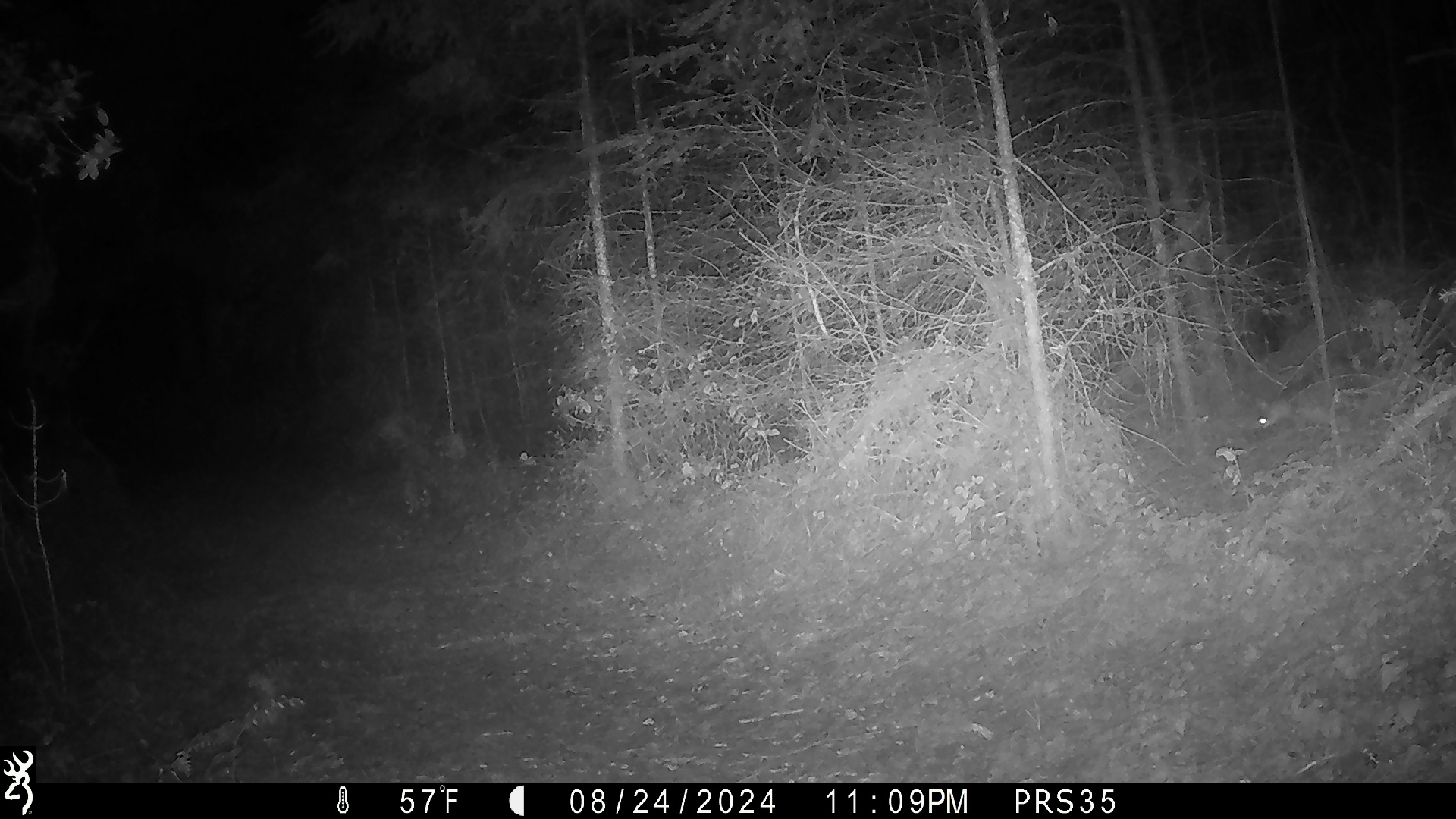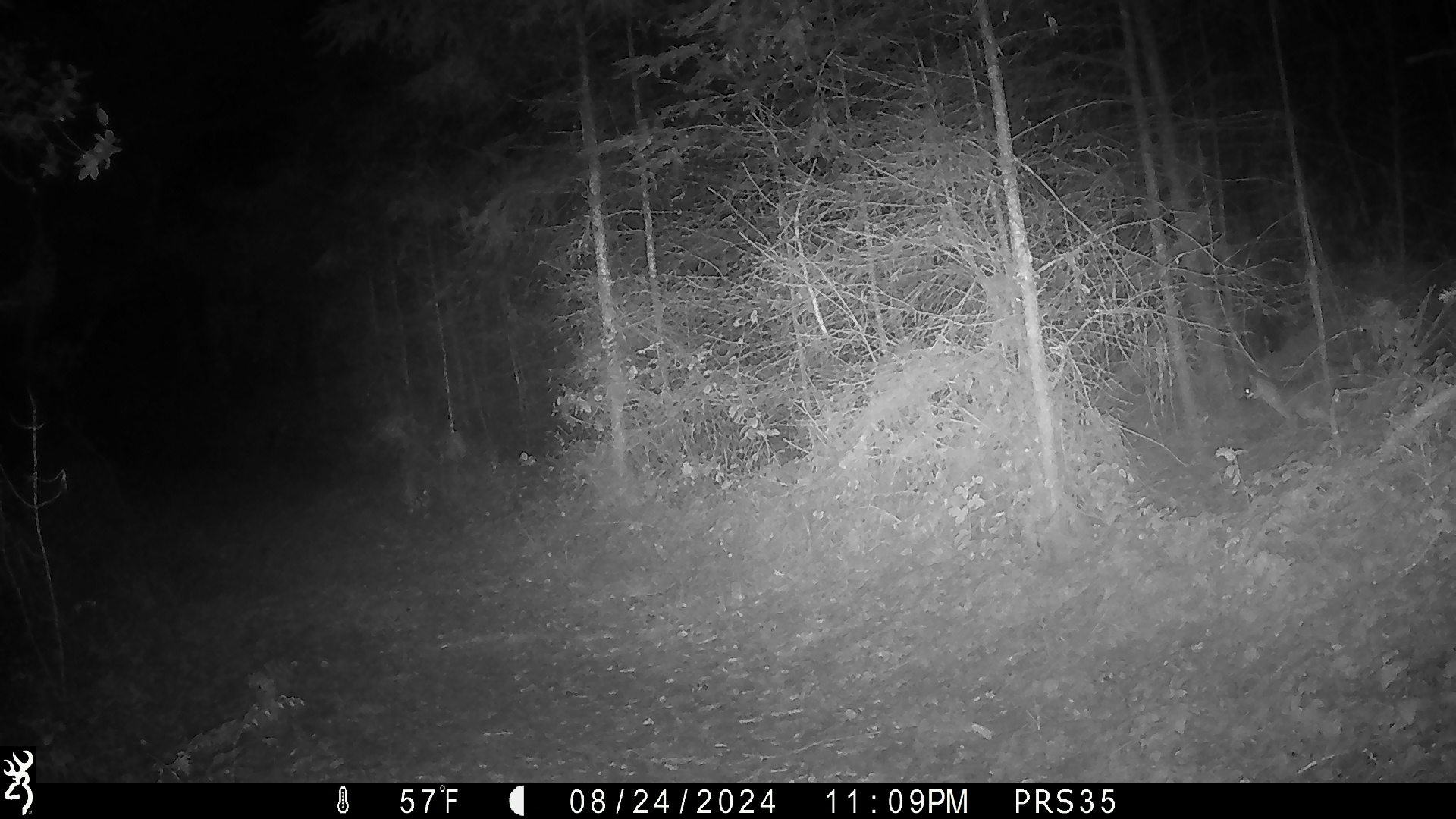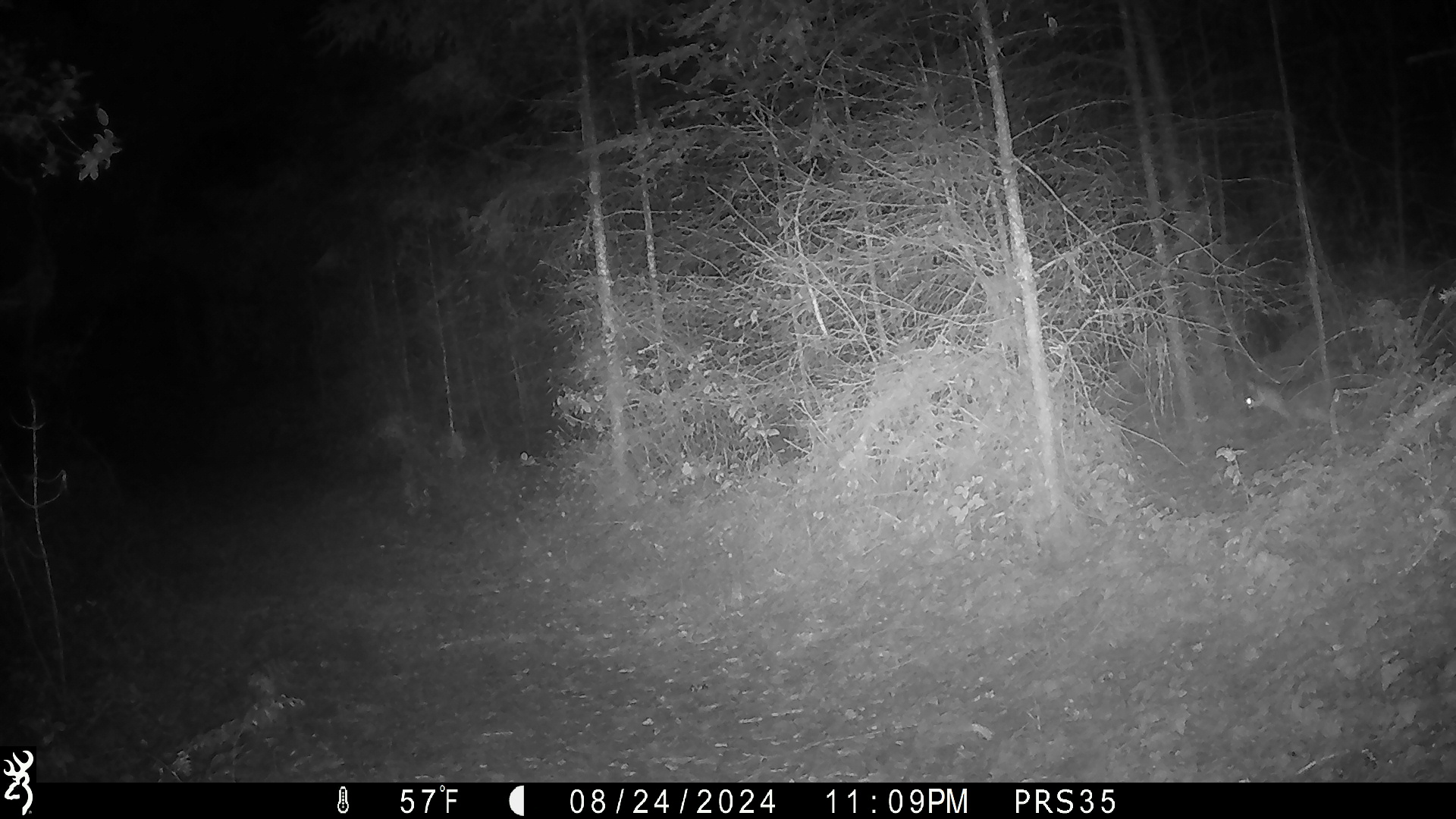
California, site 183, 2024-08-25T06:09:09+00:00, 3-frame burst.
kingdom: Animalia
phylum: Chordata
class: Mammalia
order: Carnivora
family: Canidae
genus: Urocyon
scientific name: Urocyon cinereoargenteus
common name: gray fox